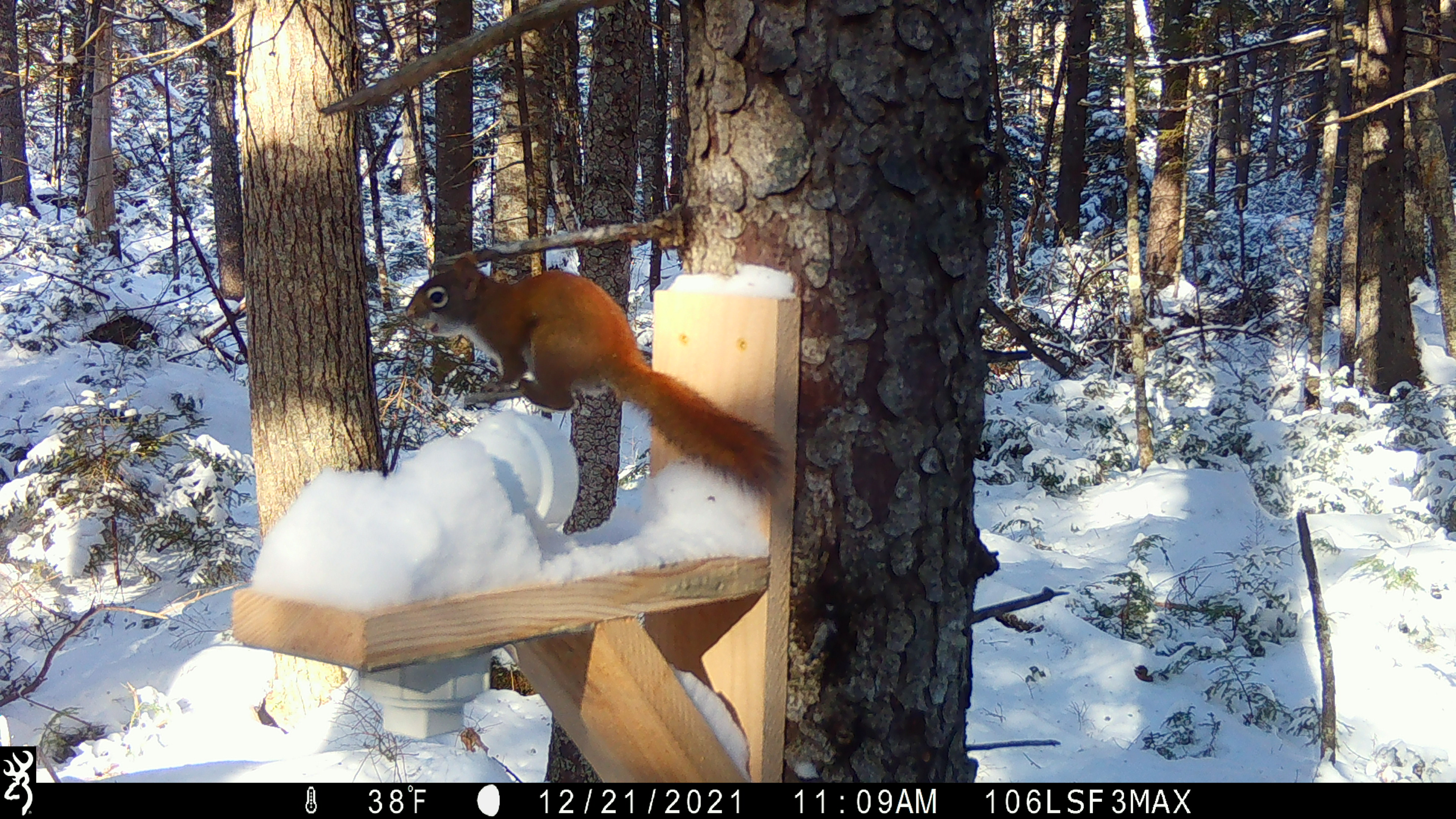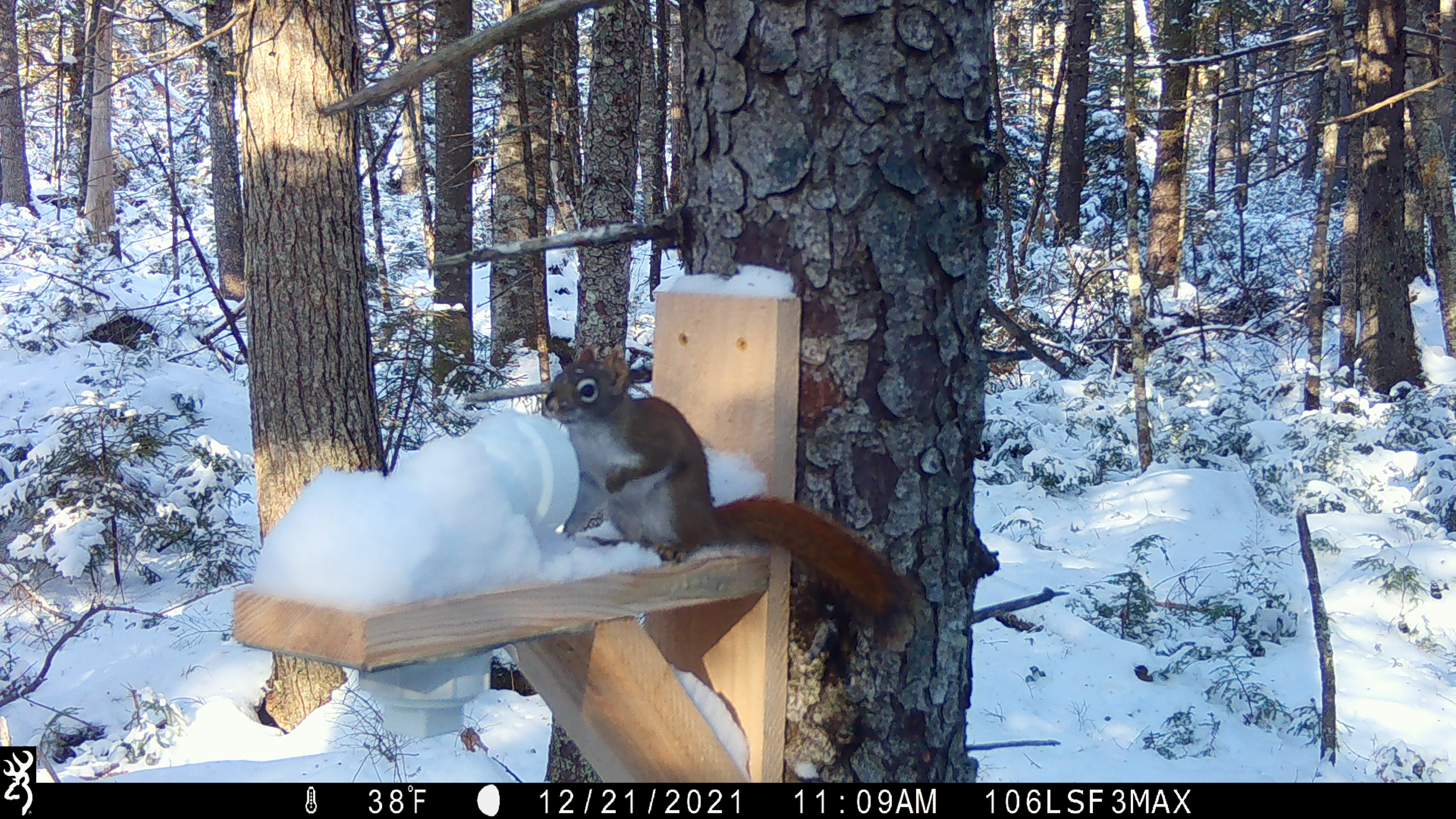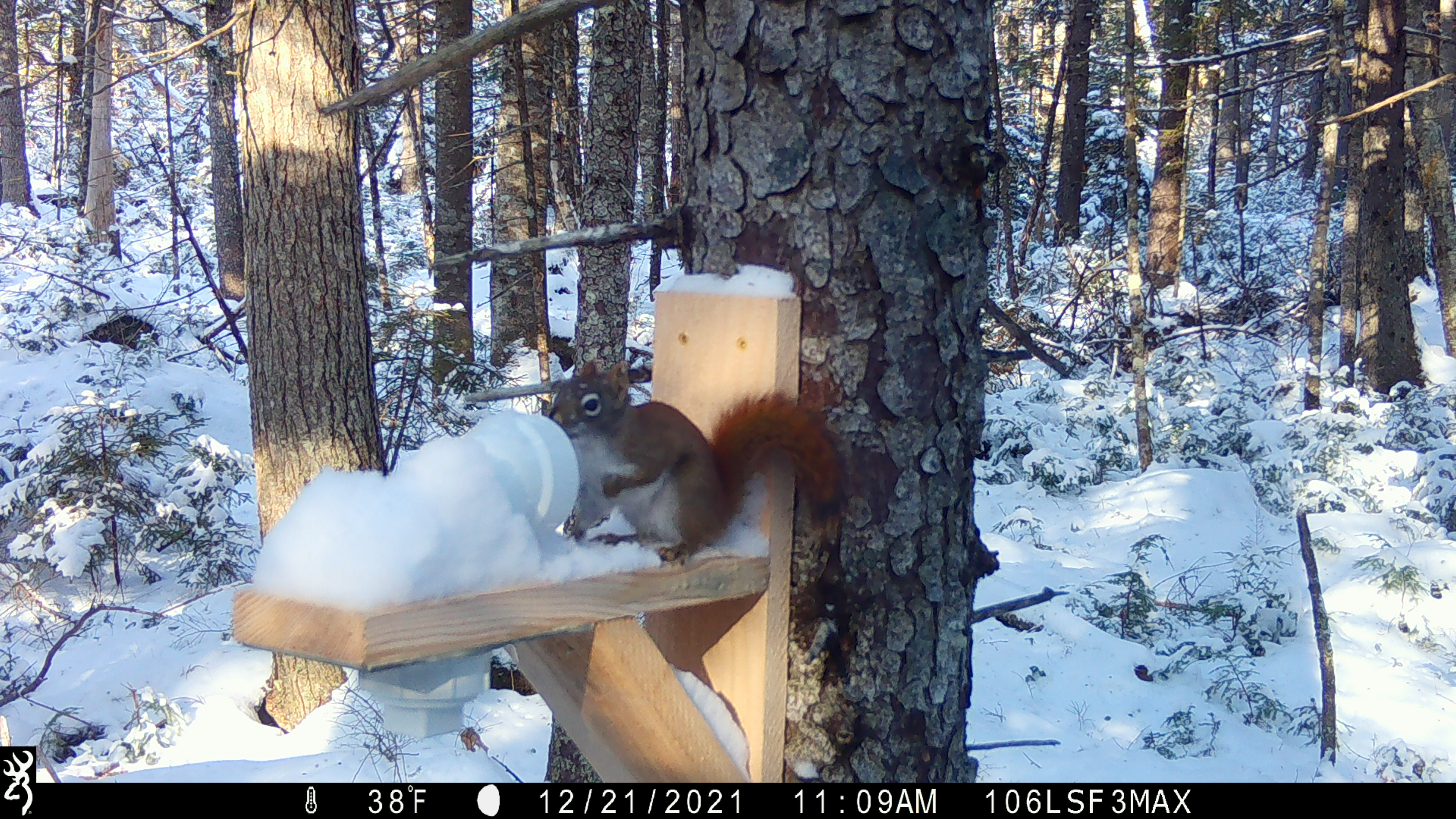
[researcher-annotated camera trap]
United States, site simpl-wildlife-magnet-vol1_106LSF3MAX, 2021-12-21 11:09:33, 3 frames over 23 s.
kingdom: Animalia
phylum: Chordata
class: Mammalia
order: Rodentia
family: Sciuridae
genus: Tamiasciurus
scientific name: Tamiasciurus hudsonicus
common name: red squirrel